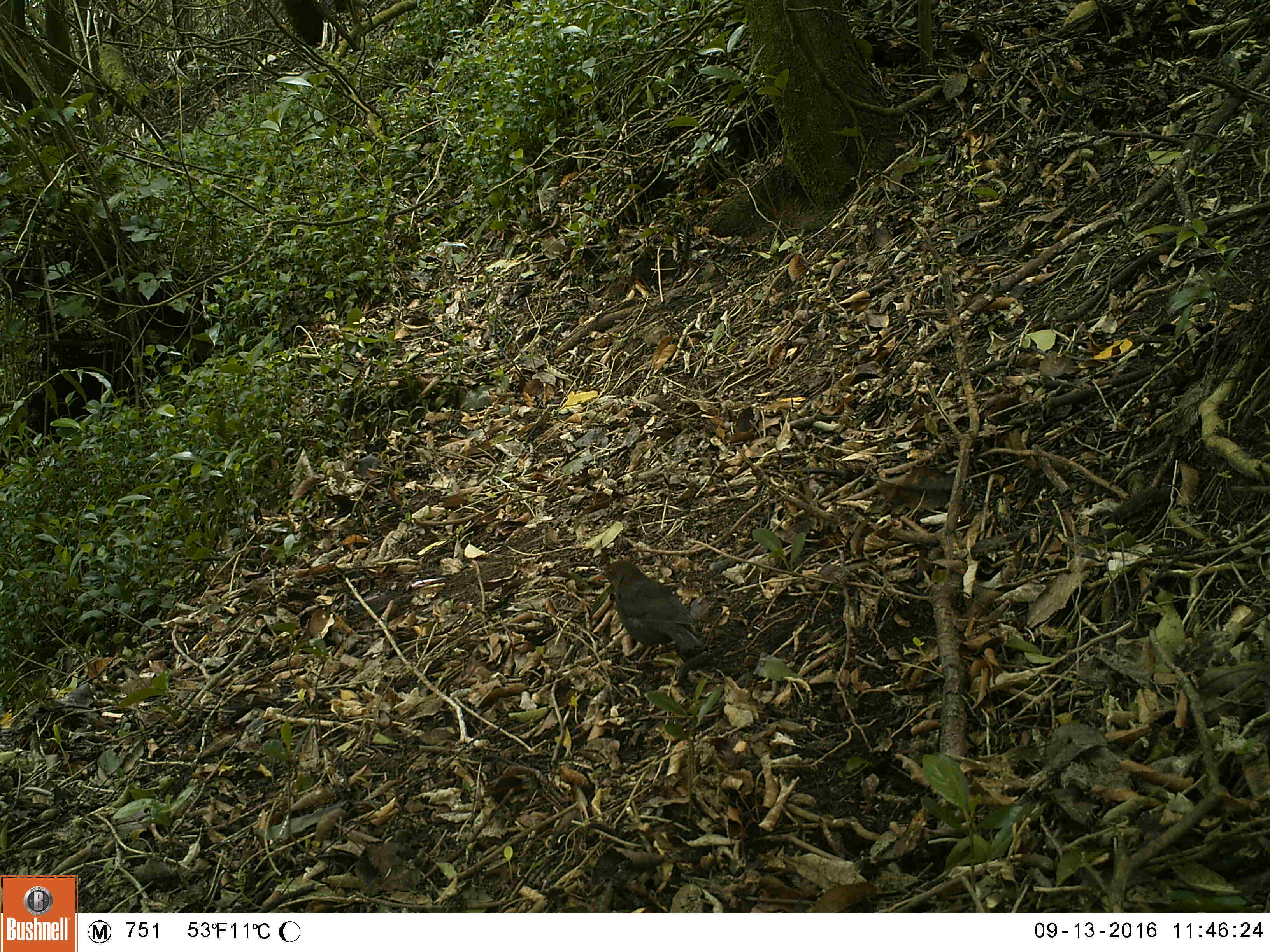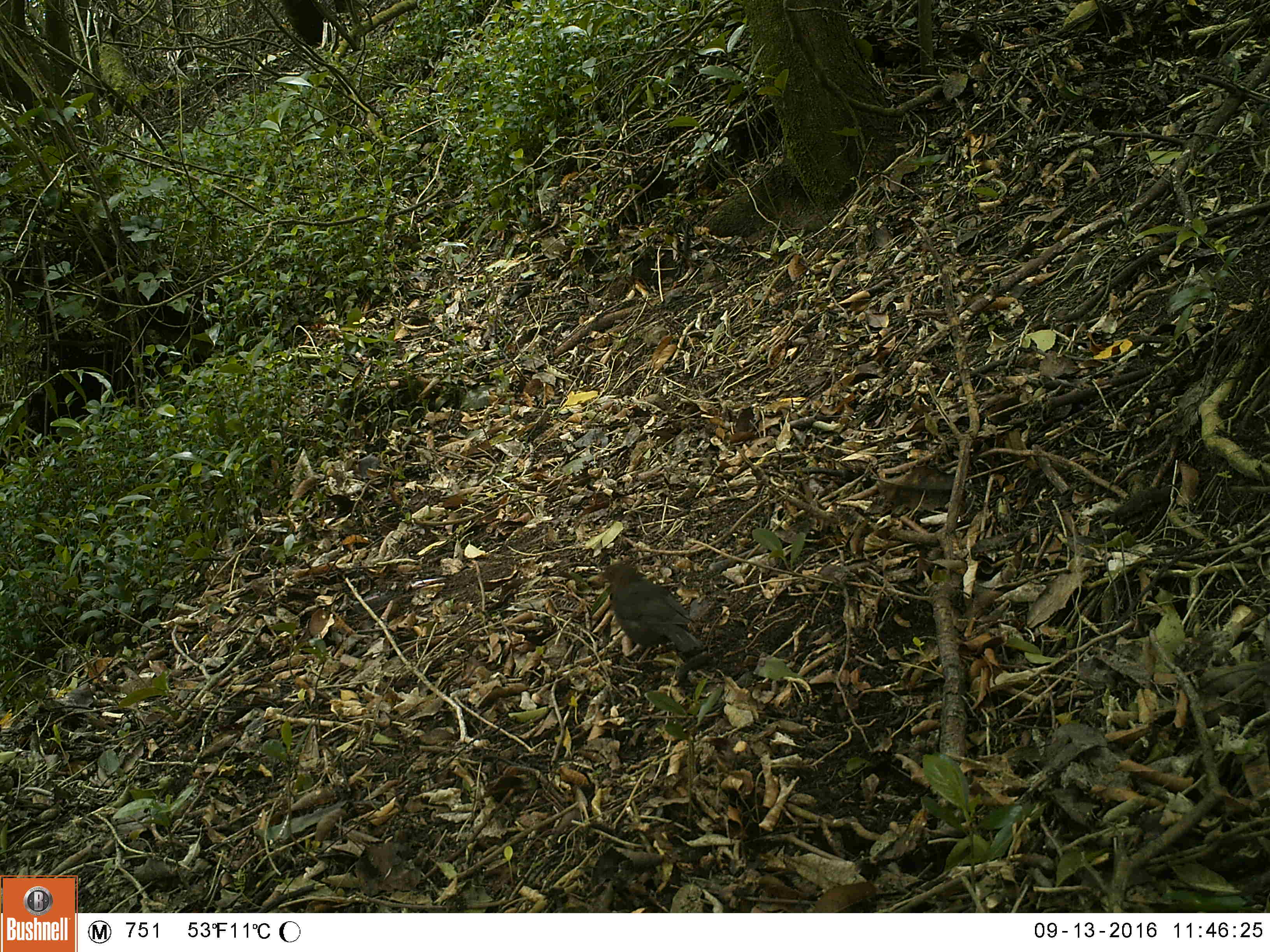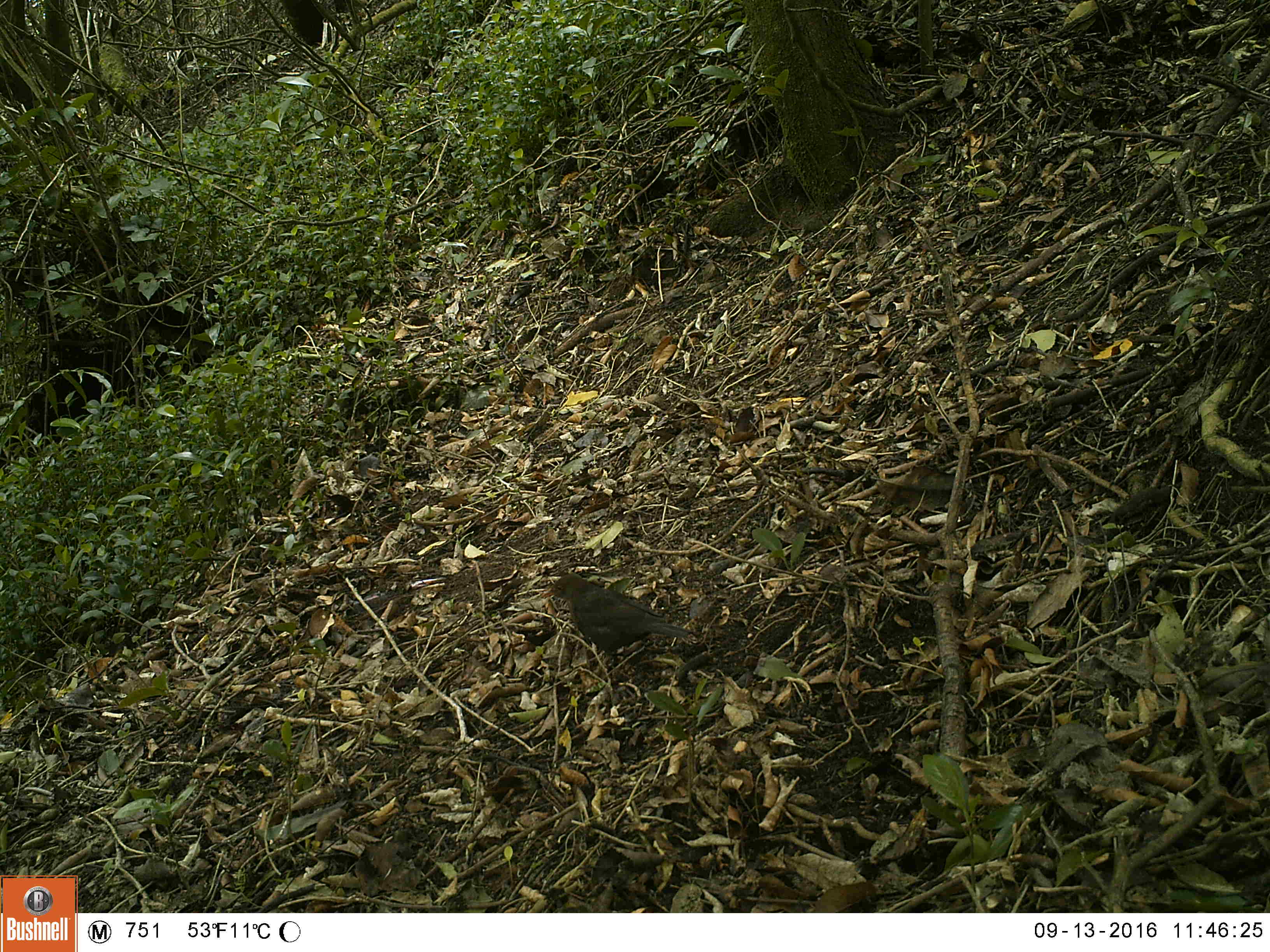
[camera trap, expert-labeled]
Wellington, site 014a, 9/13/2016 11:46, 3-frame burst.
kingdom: Animalia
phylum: Chordata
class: Aves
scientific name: Aves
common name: bird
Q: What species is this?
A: Bird (Aves).